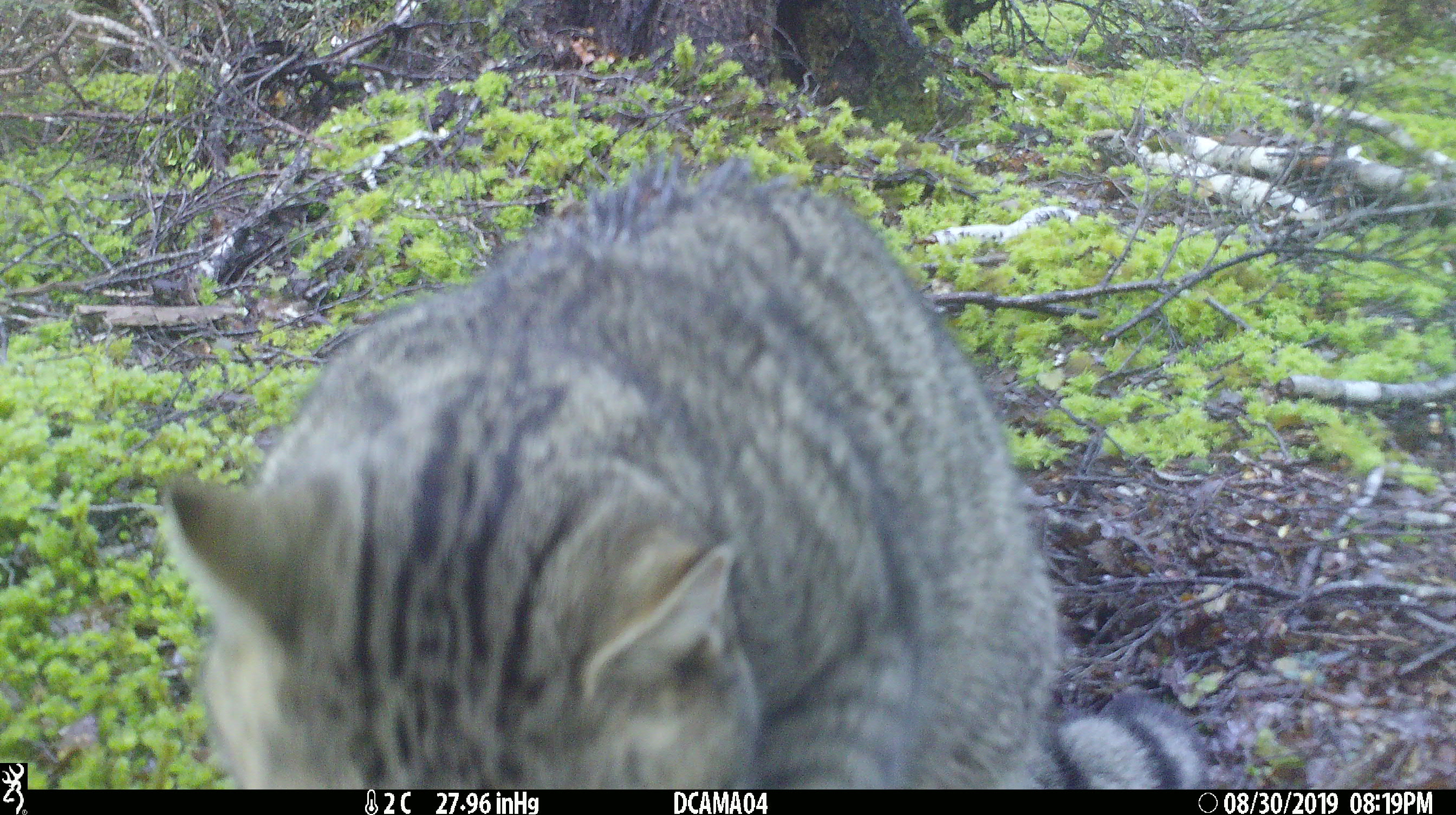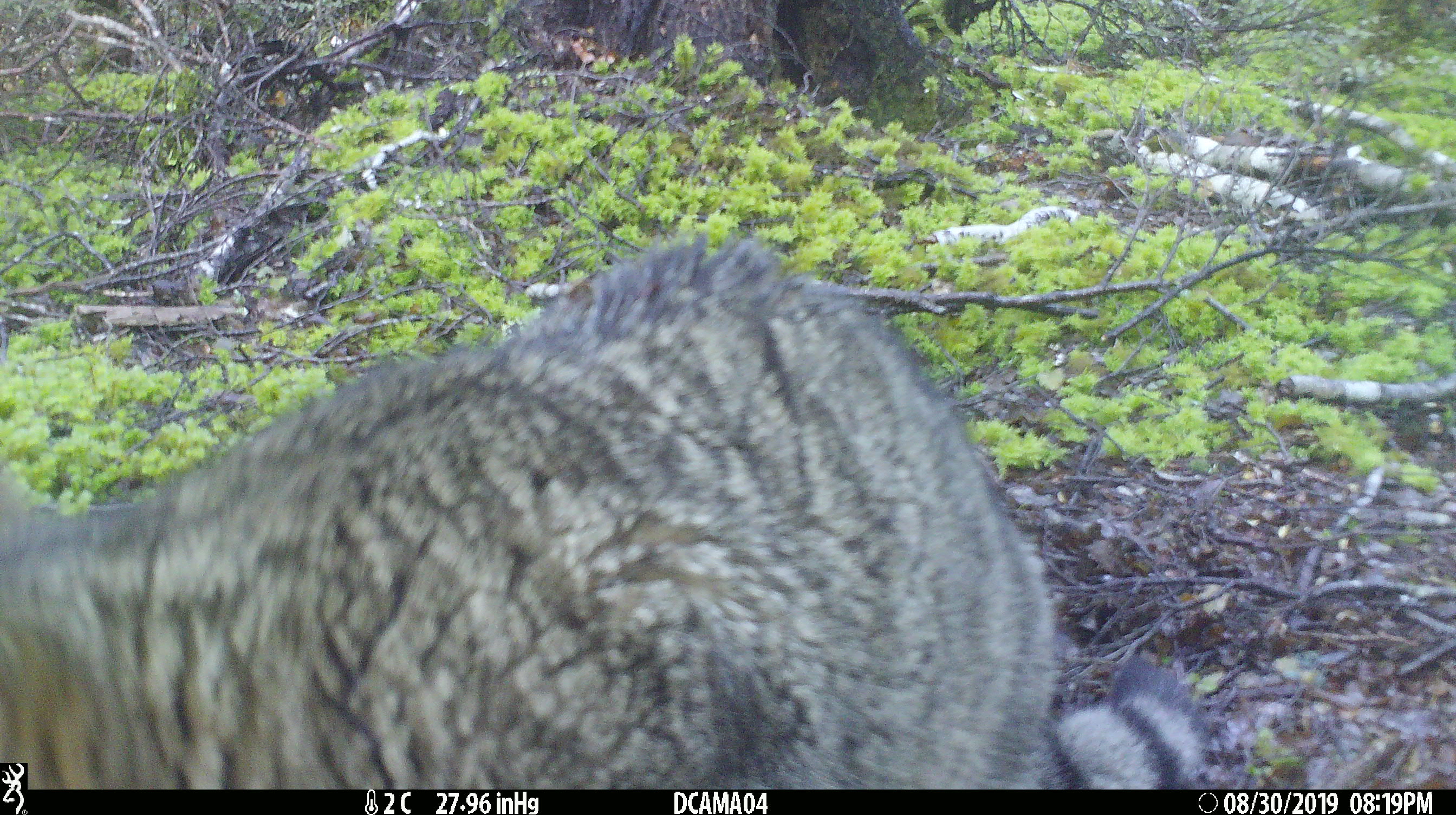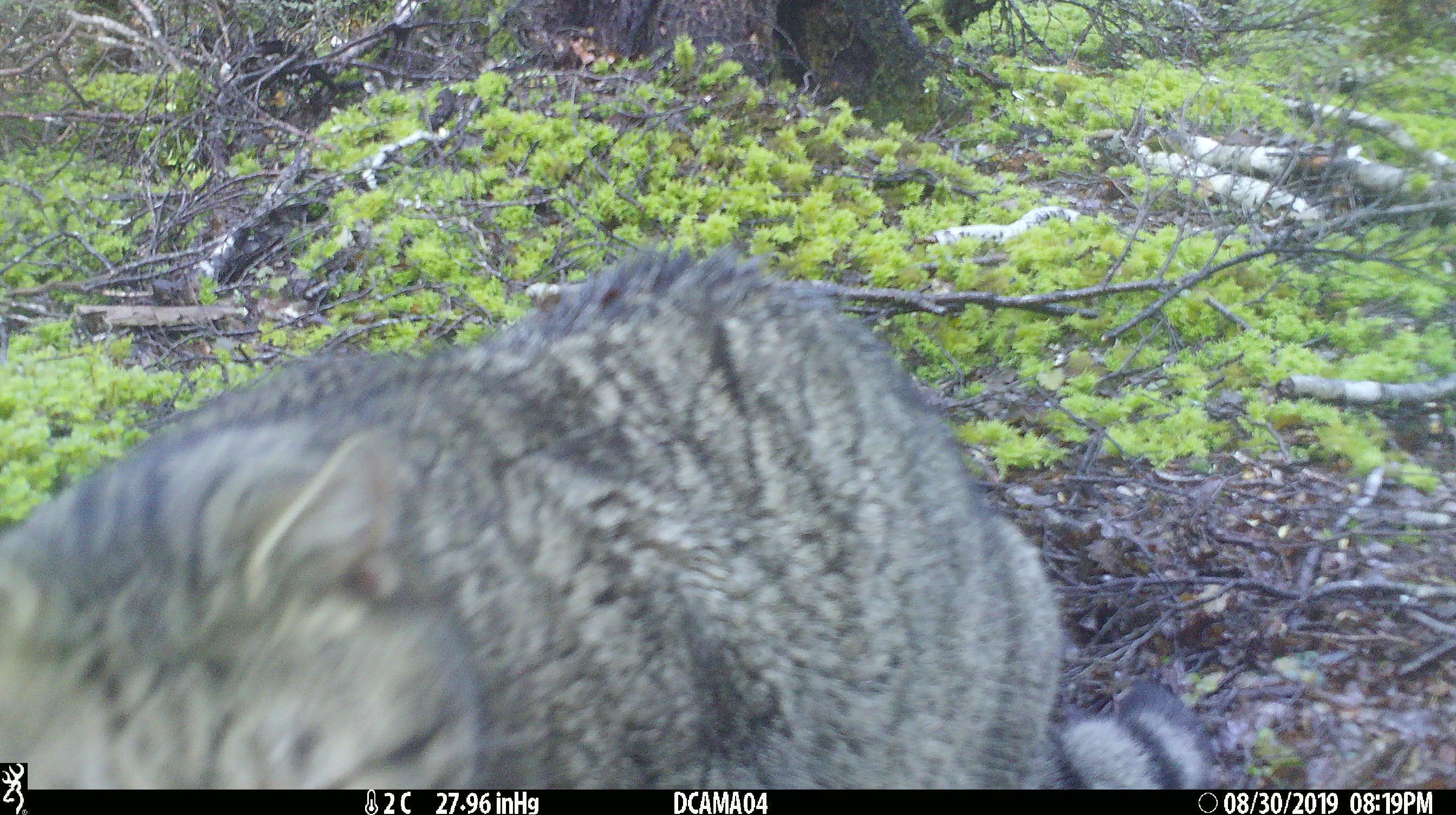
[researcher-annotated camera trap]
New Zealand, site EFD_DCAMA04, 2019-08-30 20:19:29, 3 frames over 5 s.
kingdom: Animalia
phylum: Chordata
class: Mammalia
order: Carnivora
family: Felidae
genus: Felis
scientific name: Felis catus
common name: domestic cat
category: cat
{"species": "cat (domestic cat) (Felis catus)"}